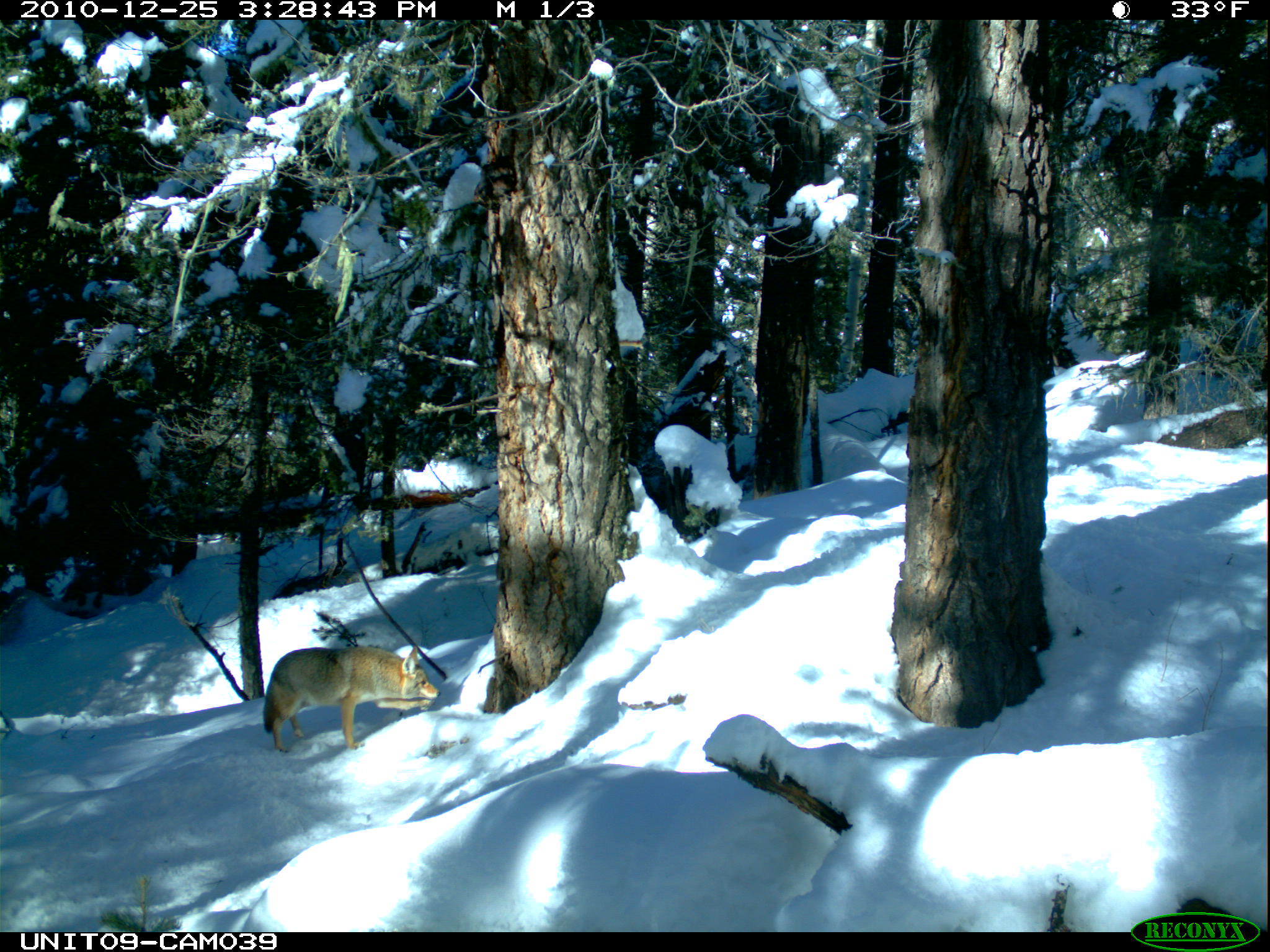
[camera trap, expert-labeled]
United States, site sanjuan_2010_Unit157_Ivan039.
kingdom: Animalia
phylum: Chordata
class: Mammalia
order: Carnivora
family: Canidae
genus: Canis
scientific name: Canis latrans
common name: coyote